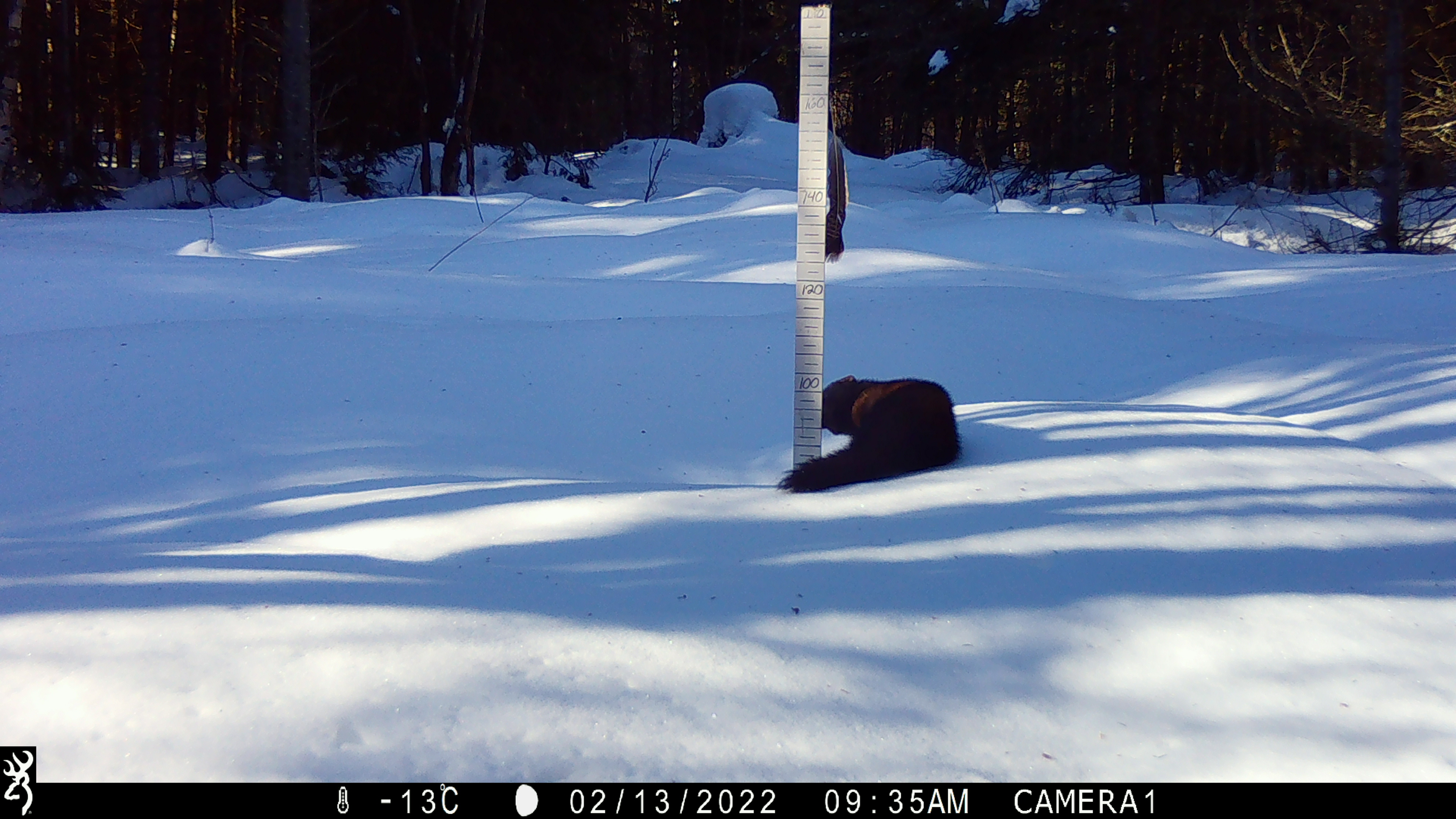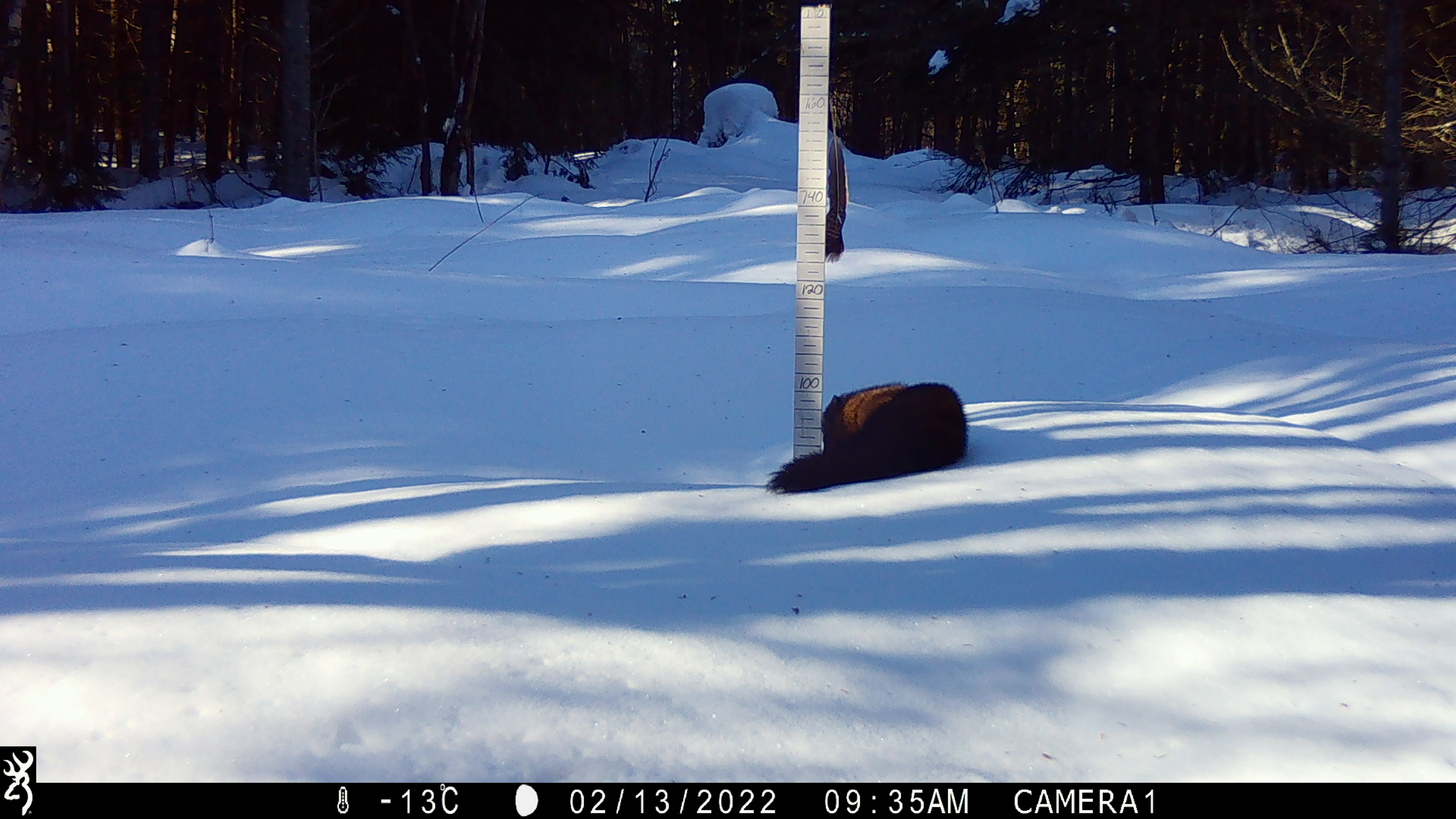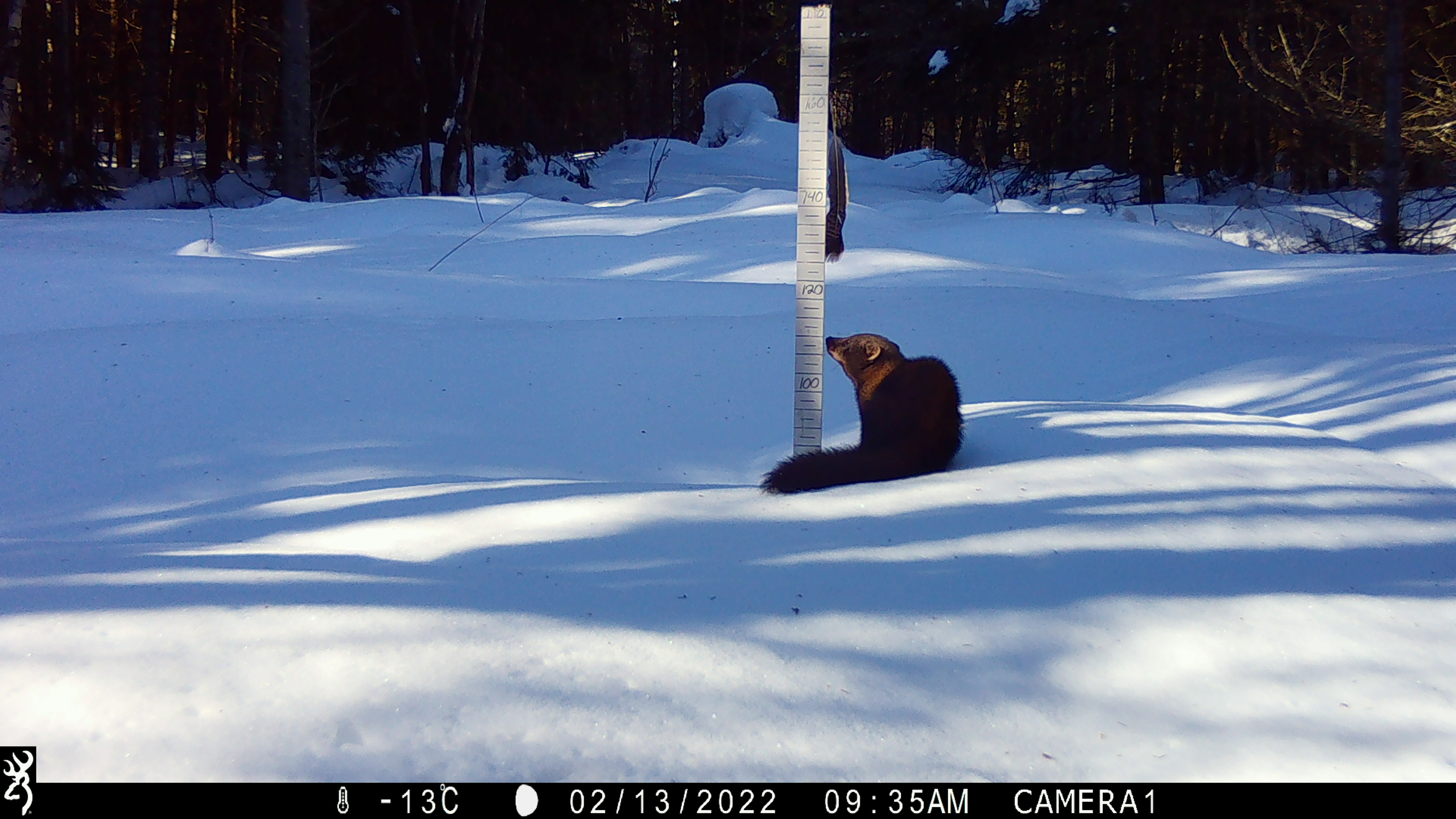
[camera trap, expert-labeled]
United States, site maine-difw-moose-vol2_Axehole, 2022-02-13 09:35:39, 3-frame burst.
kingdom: Animalia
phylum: Chordata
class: Mammalia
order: Carnivora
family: Mustelidae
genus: Pekania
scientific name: Pekania pennanti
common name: fisher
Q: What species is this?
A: Fisher (Pekania pennanti).